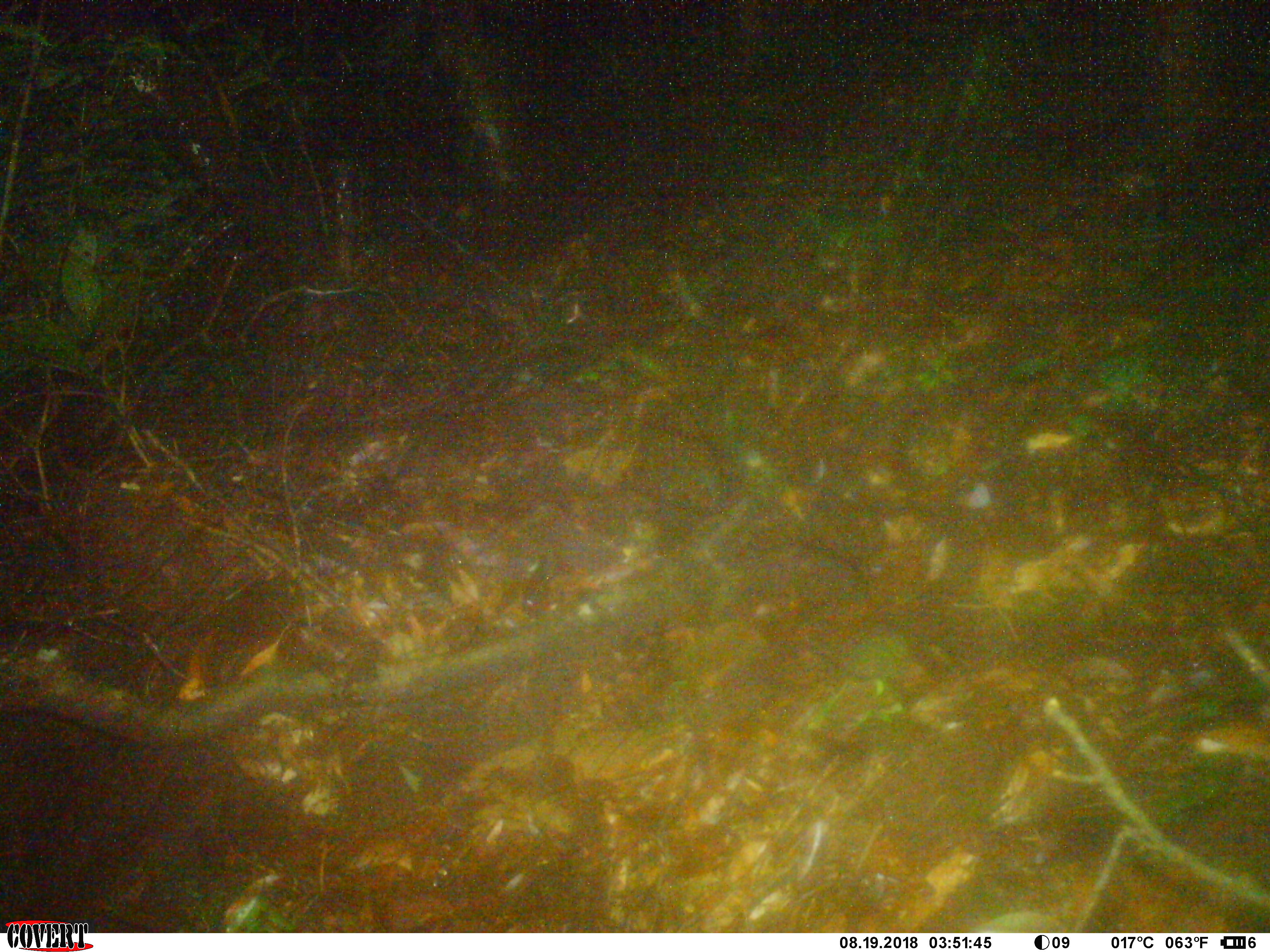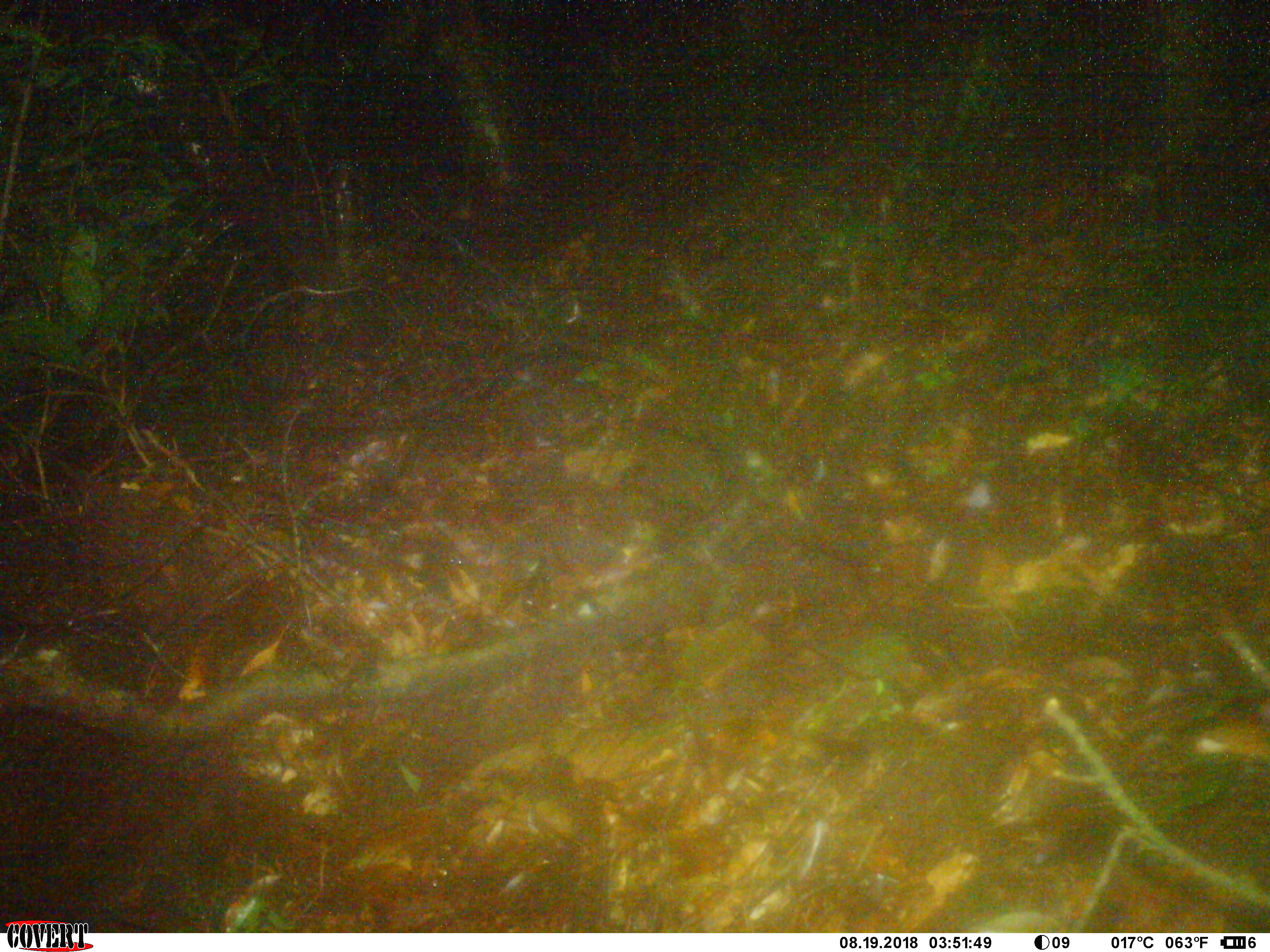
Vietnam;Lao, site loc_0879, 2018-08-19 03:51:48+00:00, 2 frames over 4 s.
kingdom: Animalia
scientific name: Animalia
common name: animal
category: unidentified animal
Unidentified animal (animal) (Animalia). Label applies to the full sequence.